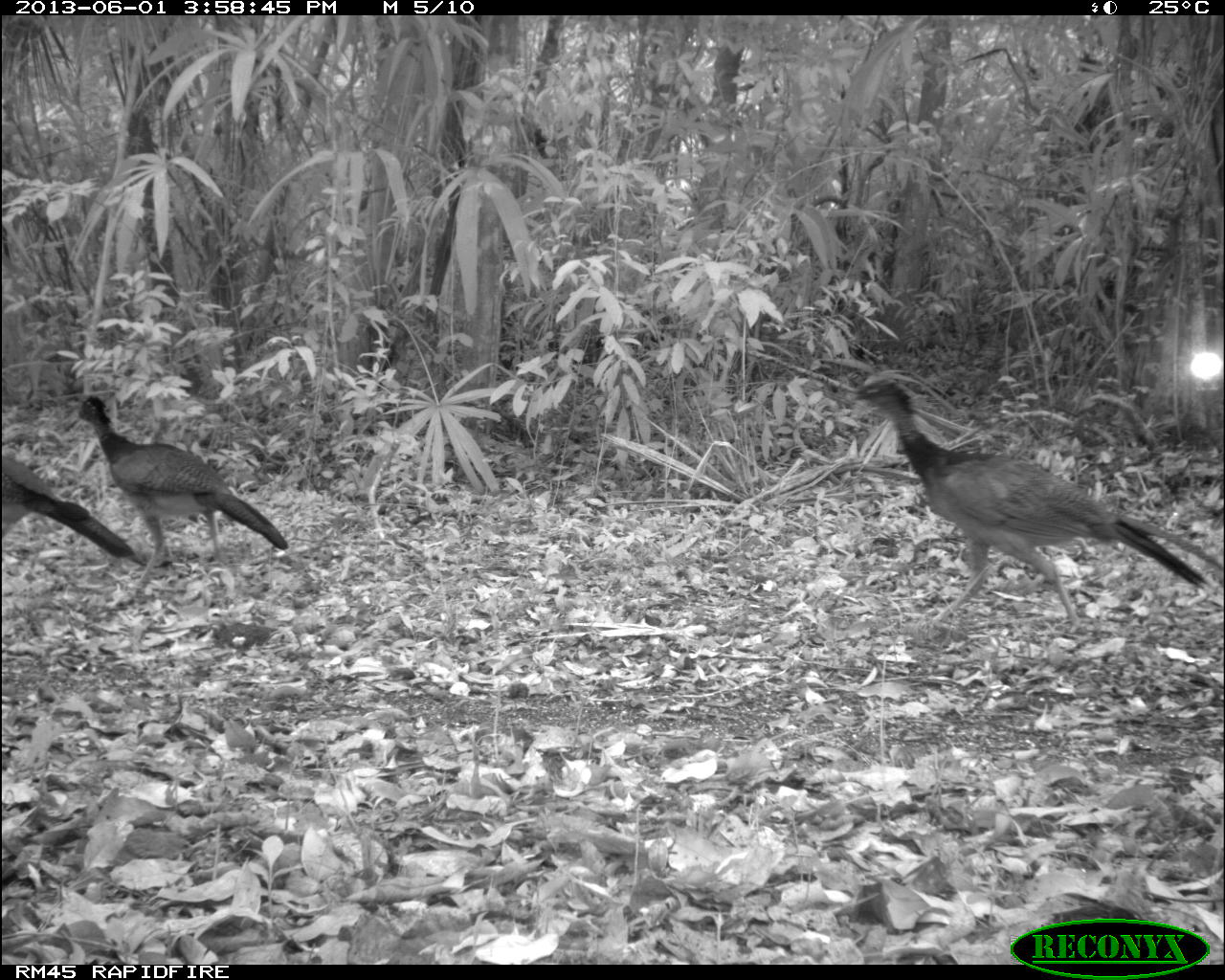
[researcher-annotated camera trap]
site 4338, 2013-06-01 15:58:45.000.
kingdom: Animalia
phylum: Chordata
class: Aves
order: Galliformes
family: Cracidae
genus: Crax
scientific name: Crax rubra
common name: great curassow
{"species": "Crax rubra (great curassow)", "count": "2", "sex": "female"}